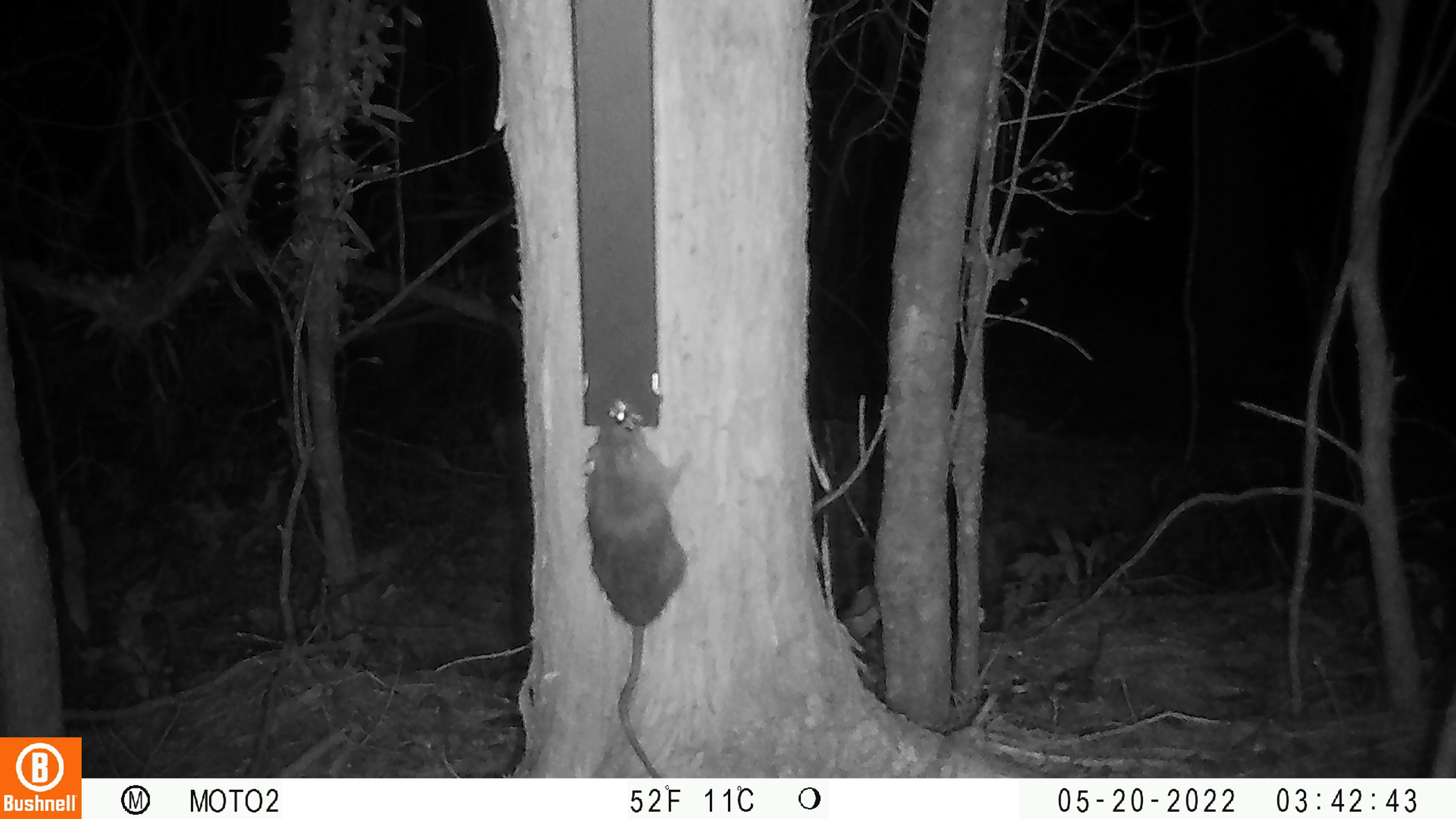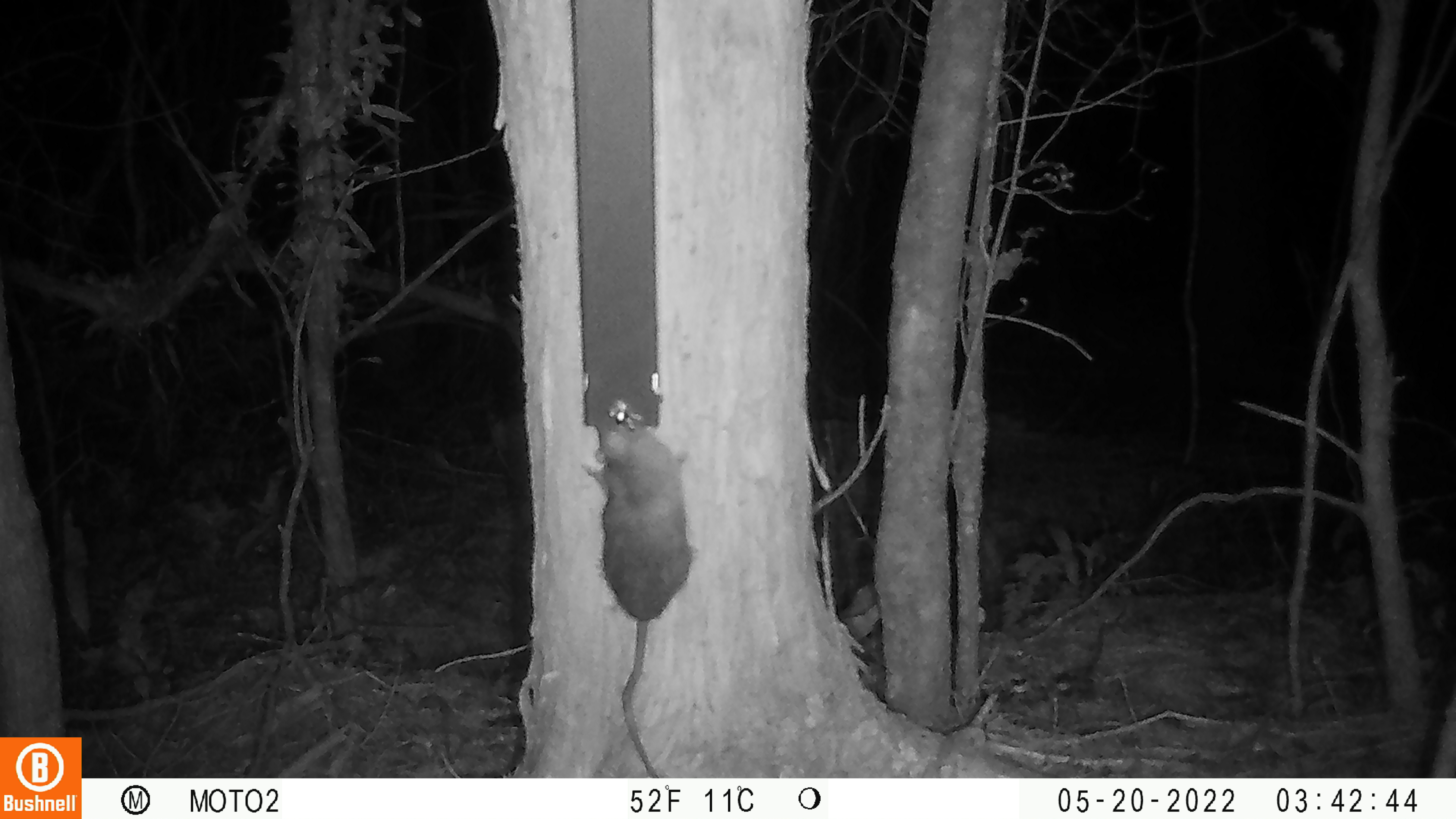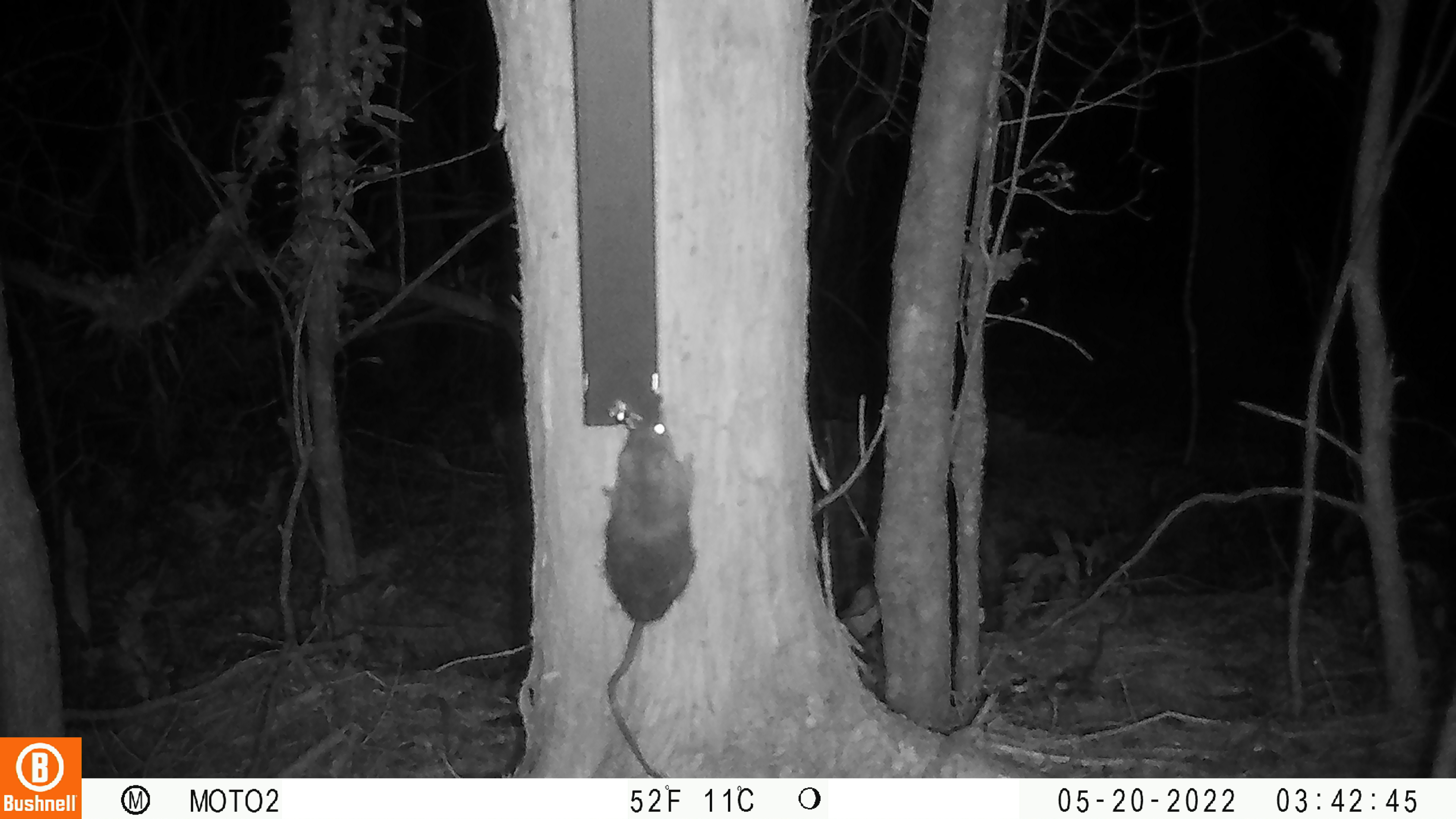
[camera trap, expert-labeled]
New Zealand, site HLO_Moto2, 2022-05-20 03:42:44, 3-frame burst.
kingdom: Animalia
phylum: Chordata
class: Mammalia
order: Rodentia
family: Muridae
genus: Rattus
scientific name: Rattus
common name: rat